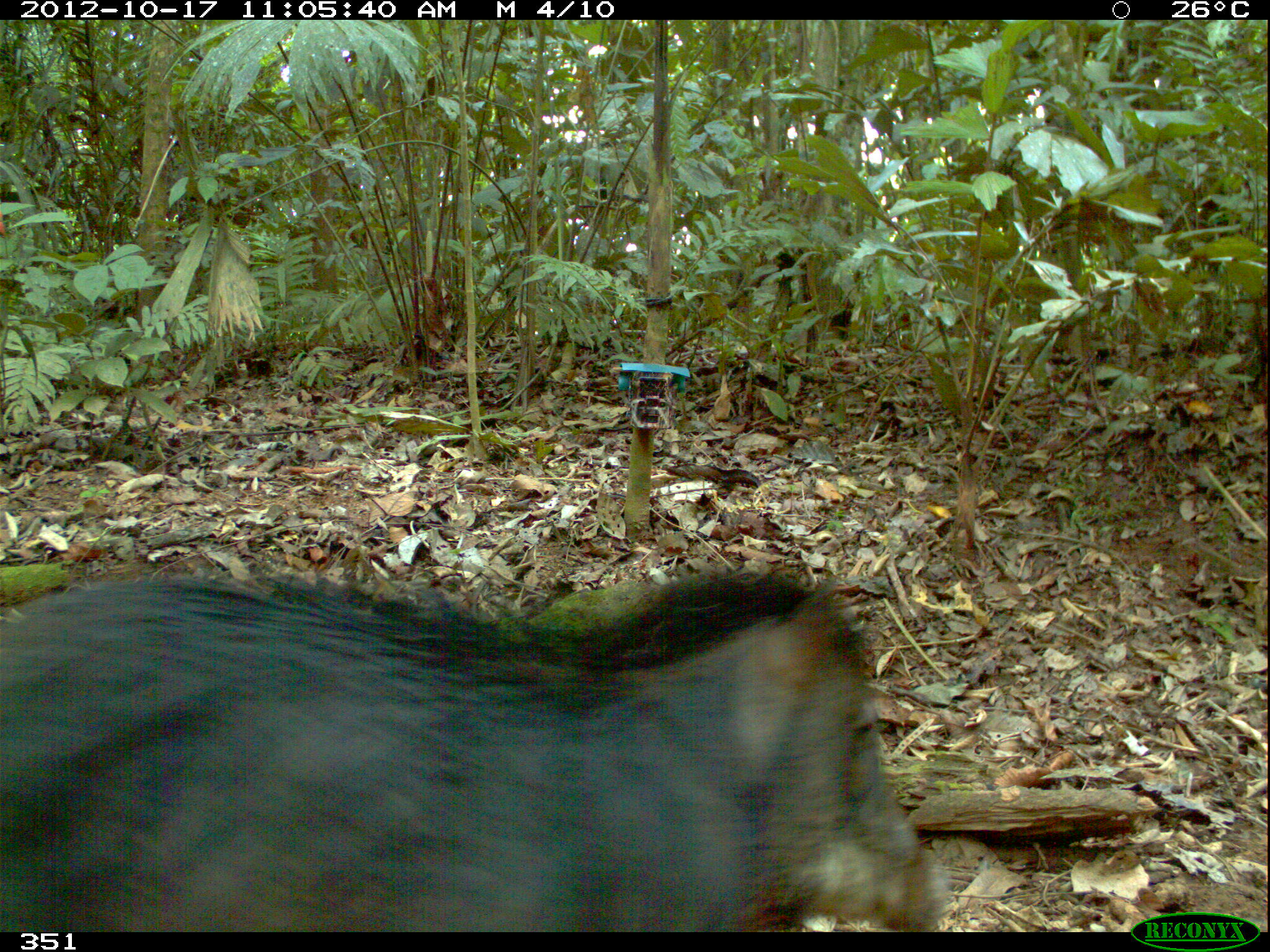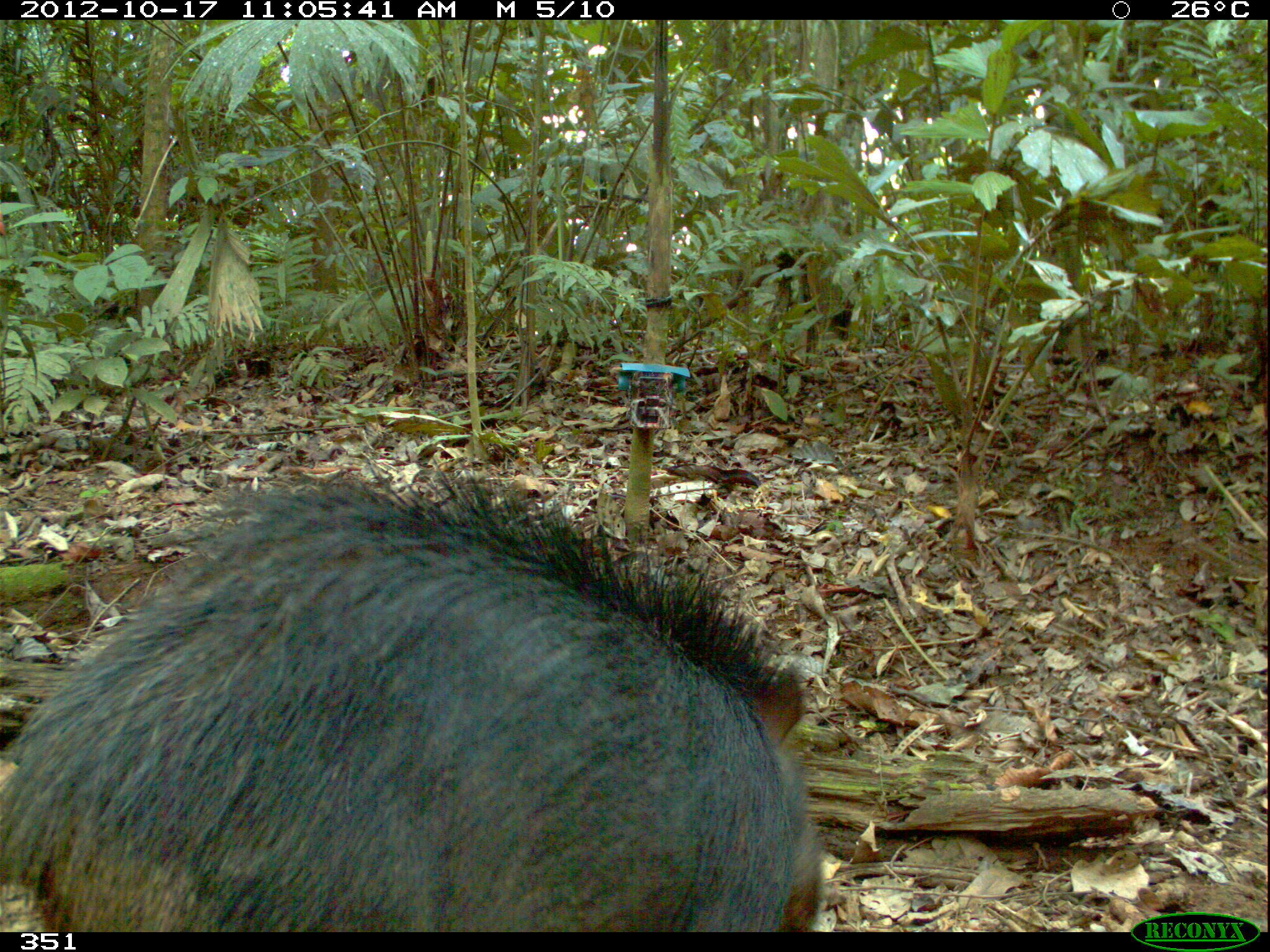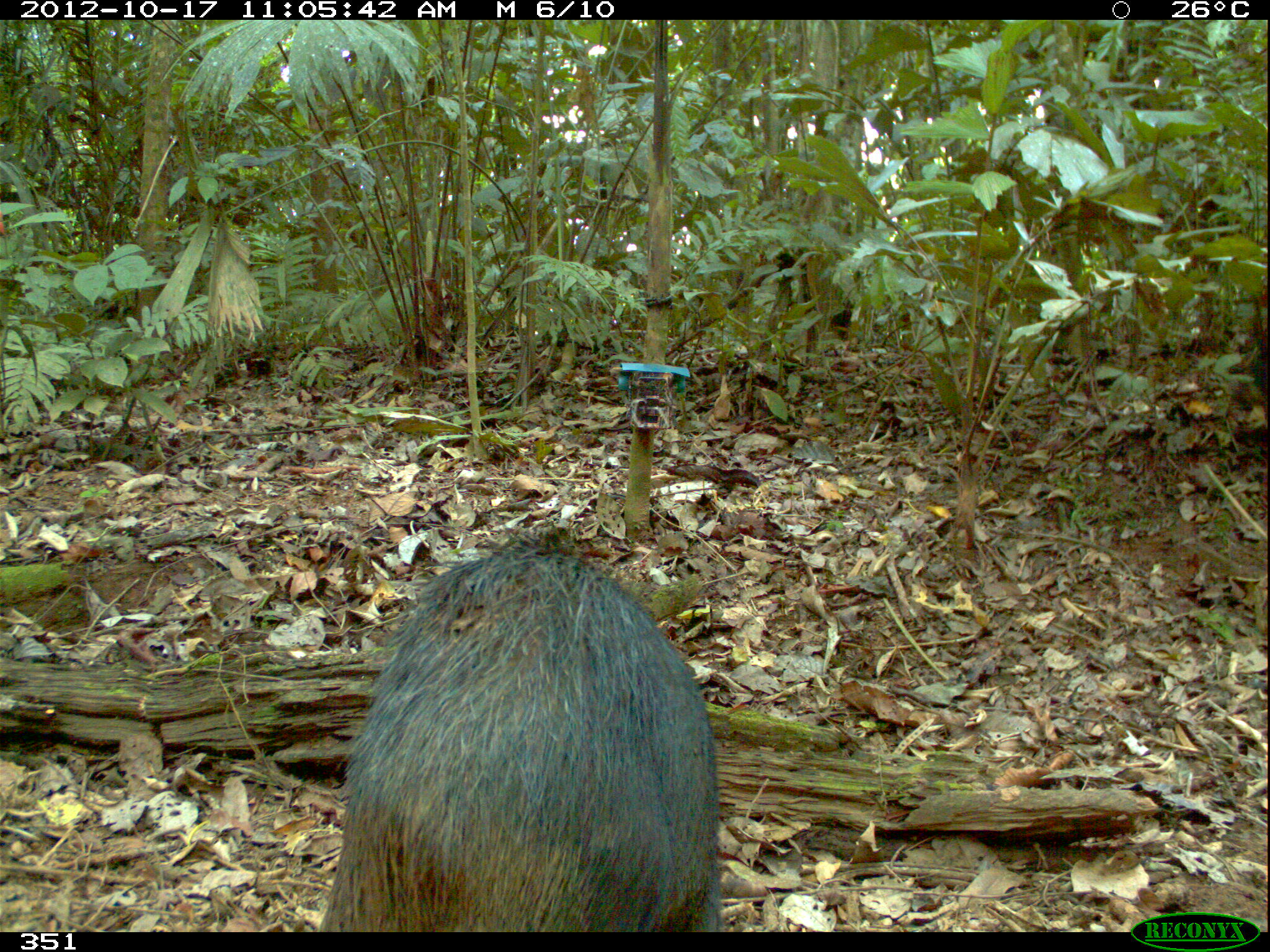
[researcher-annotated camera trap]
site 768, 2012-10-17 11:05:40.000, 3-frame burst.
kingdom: Animalia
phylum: Chordata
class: Mammalia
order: Artiodactyla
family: Tayassuidae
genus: Tayassu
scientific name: Tayassu pecari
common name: white-lipped peccary